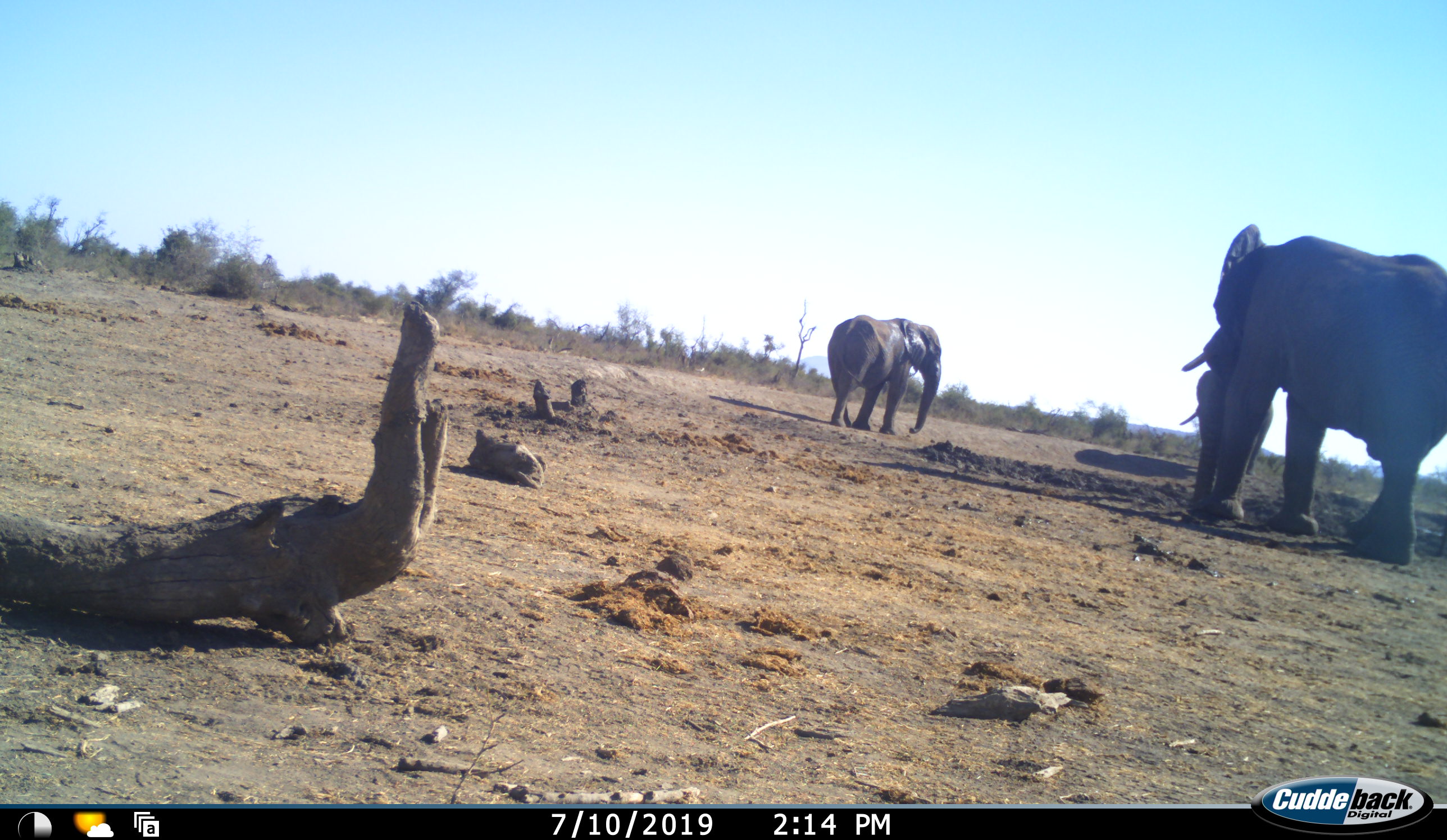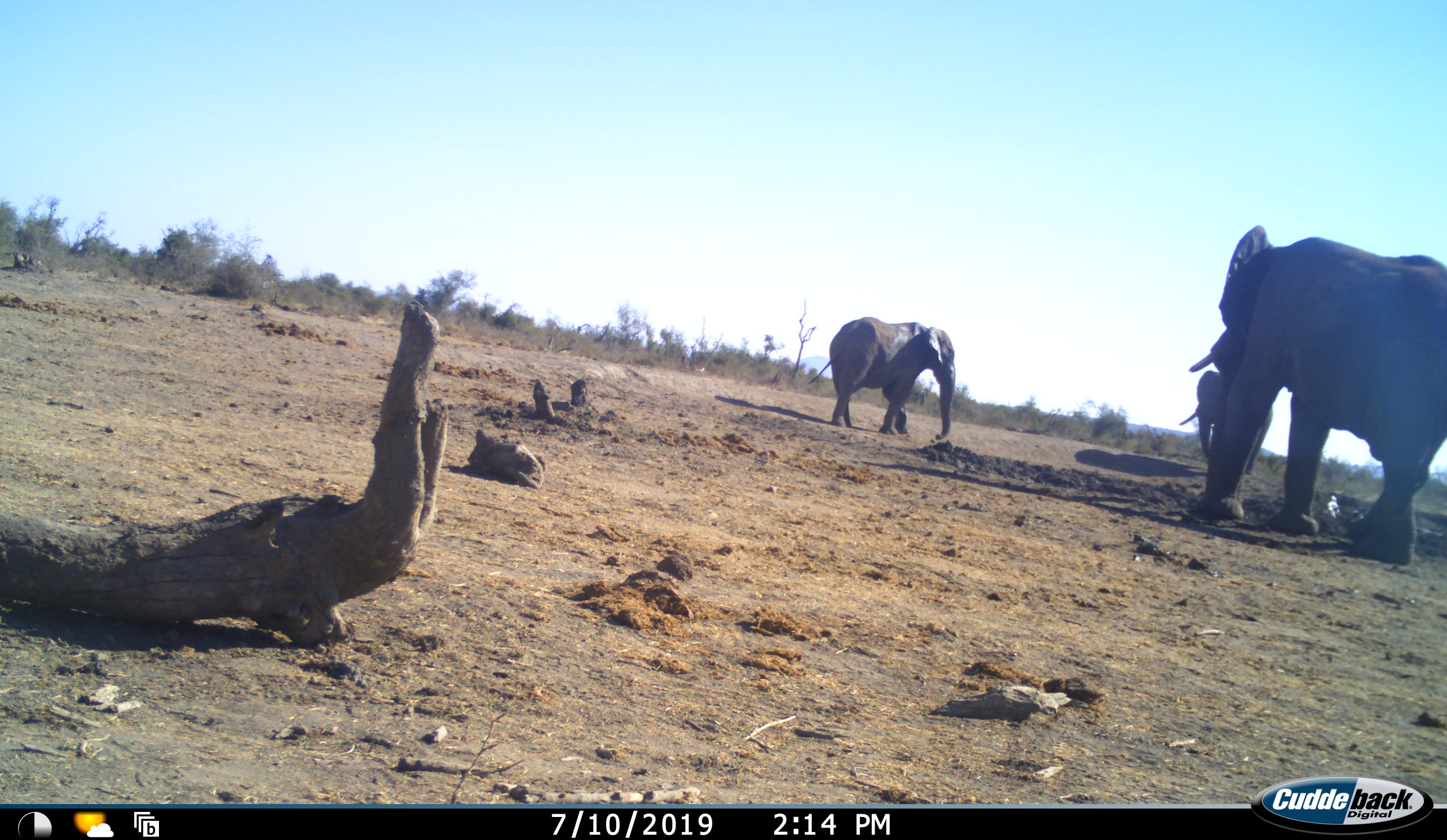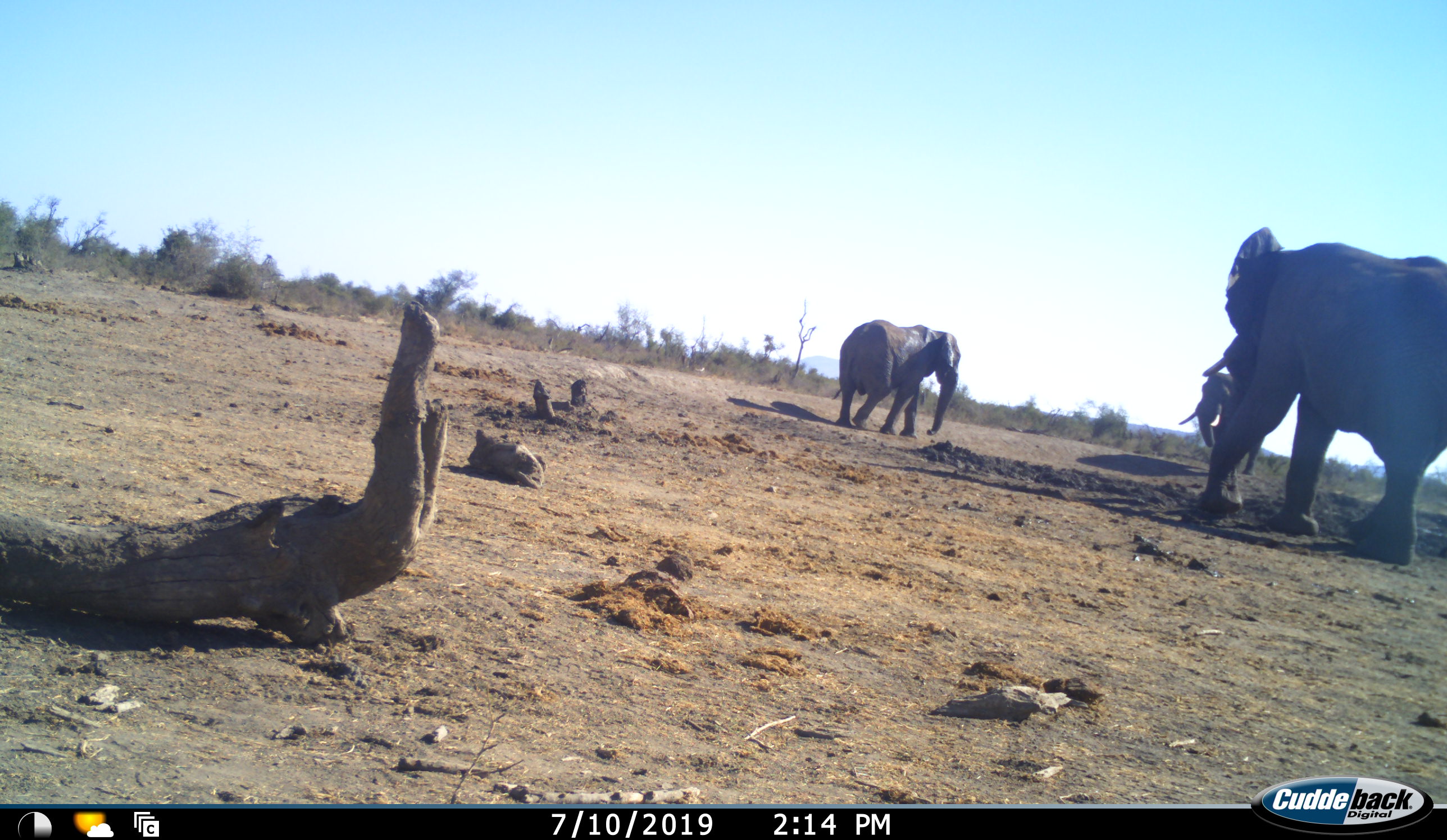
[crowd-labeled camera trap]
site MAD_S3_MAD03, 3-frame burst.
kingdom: Animalia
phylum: Chordata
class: Mammalia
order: Proboscidea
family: Elephantidae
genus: Loxodonta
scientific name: Loxodonta africana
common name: african bush elephant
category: elephant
Elephant (african bush elephant) (Loxodonta africana), count 3. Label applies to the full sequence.